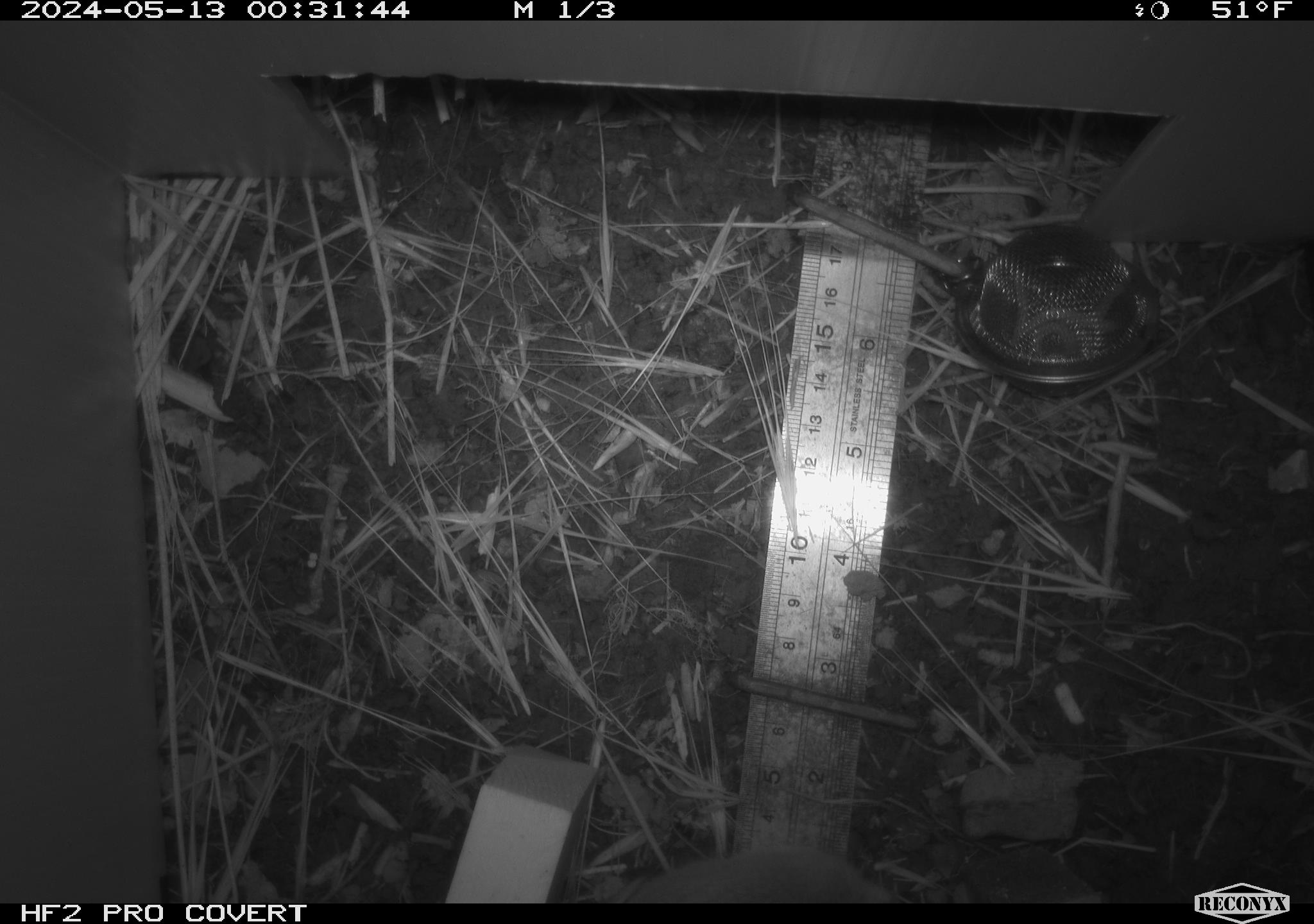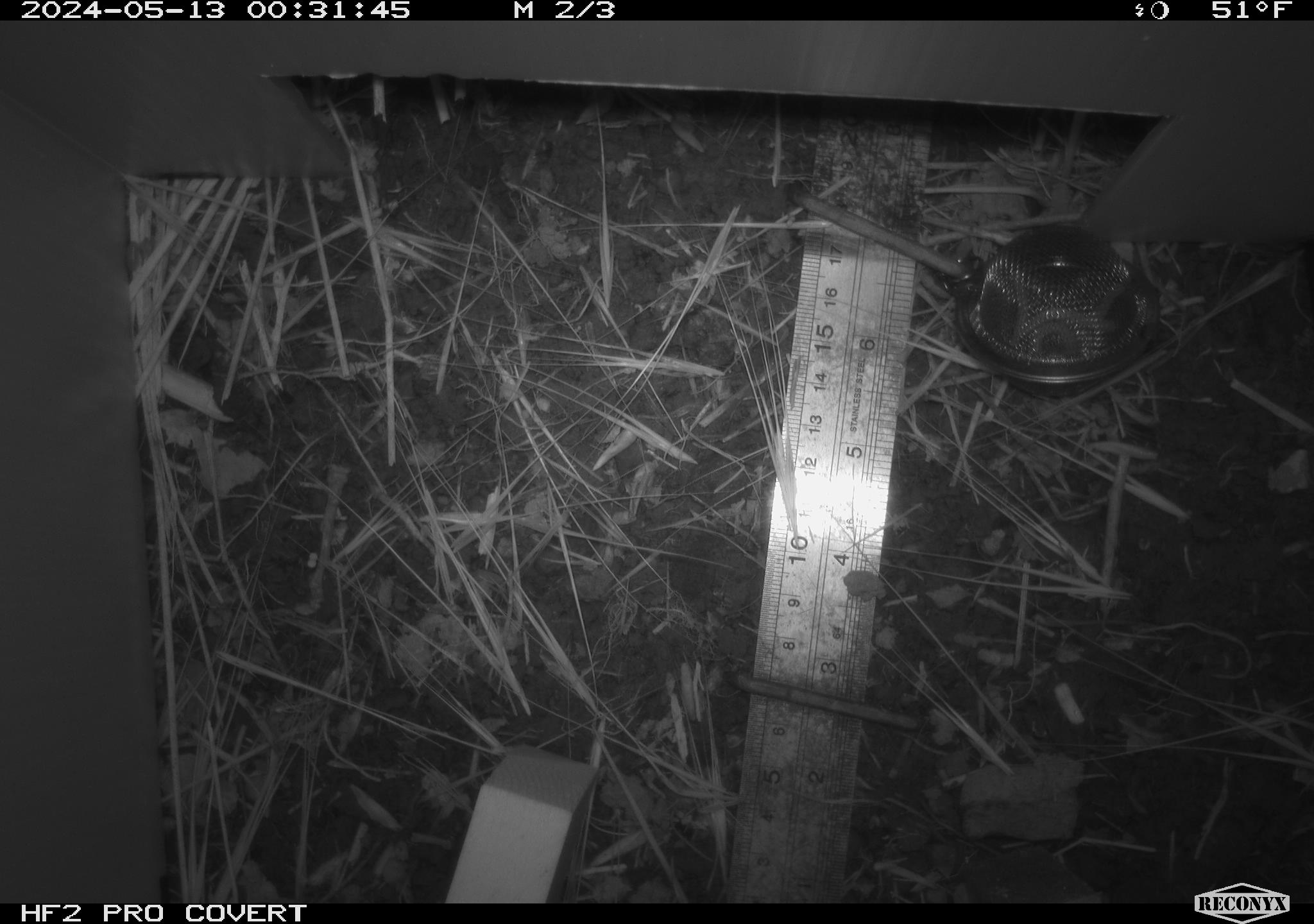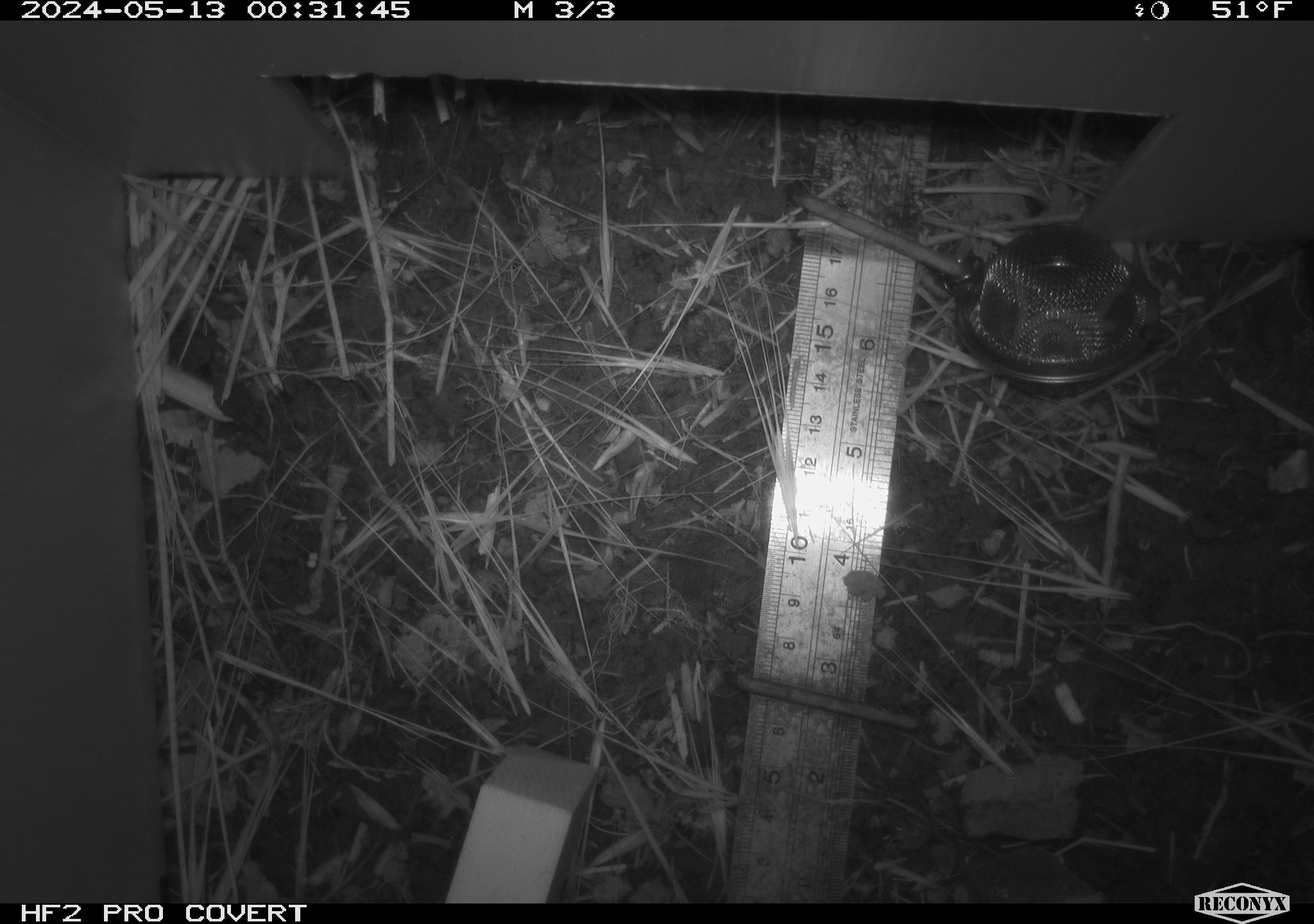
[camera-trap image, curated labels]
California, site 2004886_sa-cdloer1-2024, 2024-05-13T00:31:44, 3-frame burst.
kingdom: Animalia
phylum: Chordata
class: Mammalia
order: Rodentia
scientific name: Rodentia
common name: mouse species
Mouse species (Rodentia).